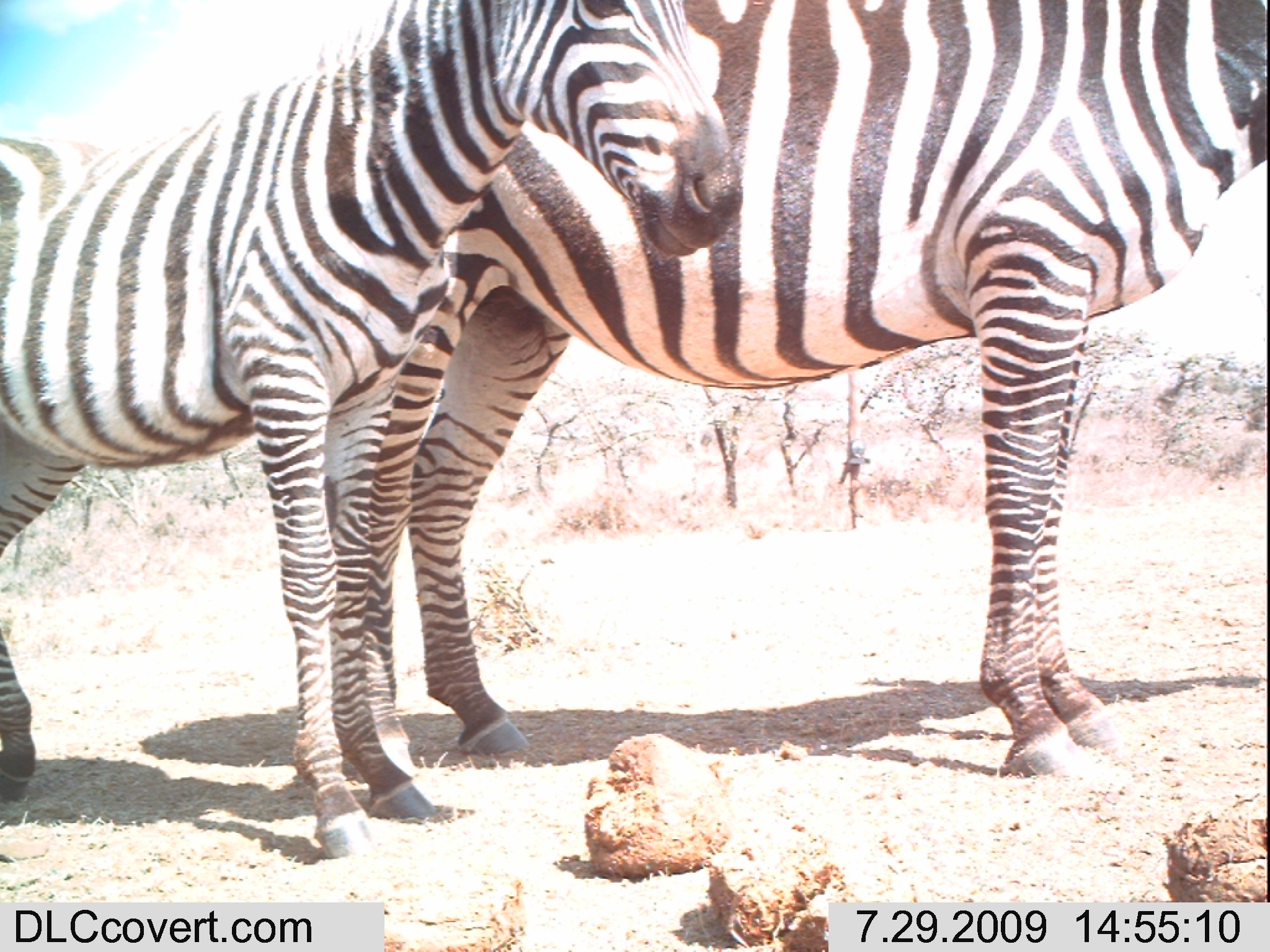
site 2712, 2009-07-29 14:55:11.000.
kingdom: Animalia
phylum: Chordata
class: Mammalia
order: Perissodactyla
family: Equidae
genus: Equus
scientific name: Equus quagga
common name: plains zebra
Equus quagga (plains zebra), count 2.